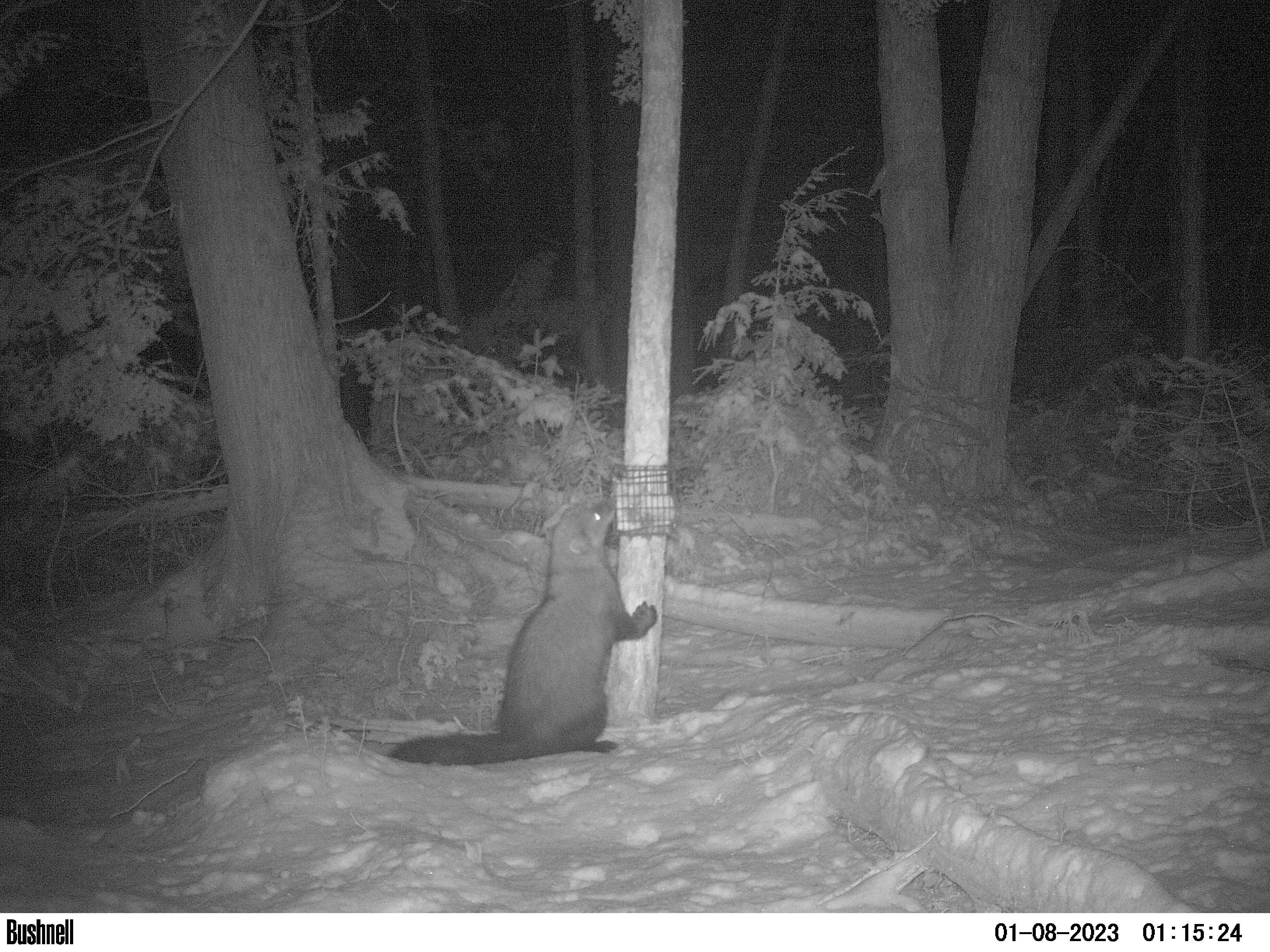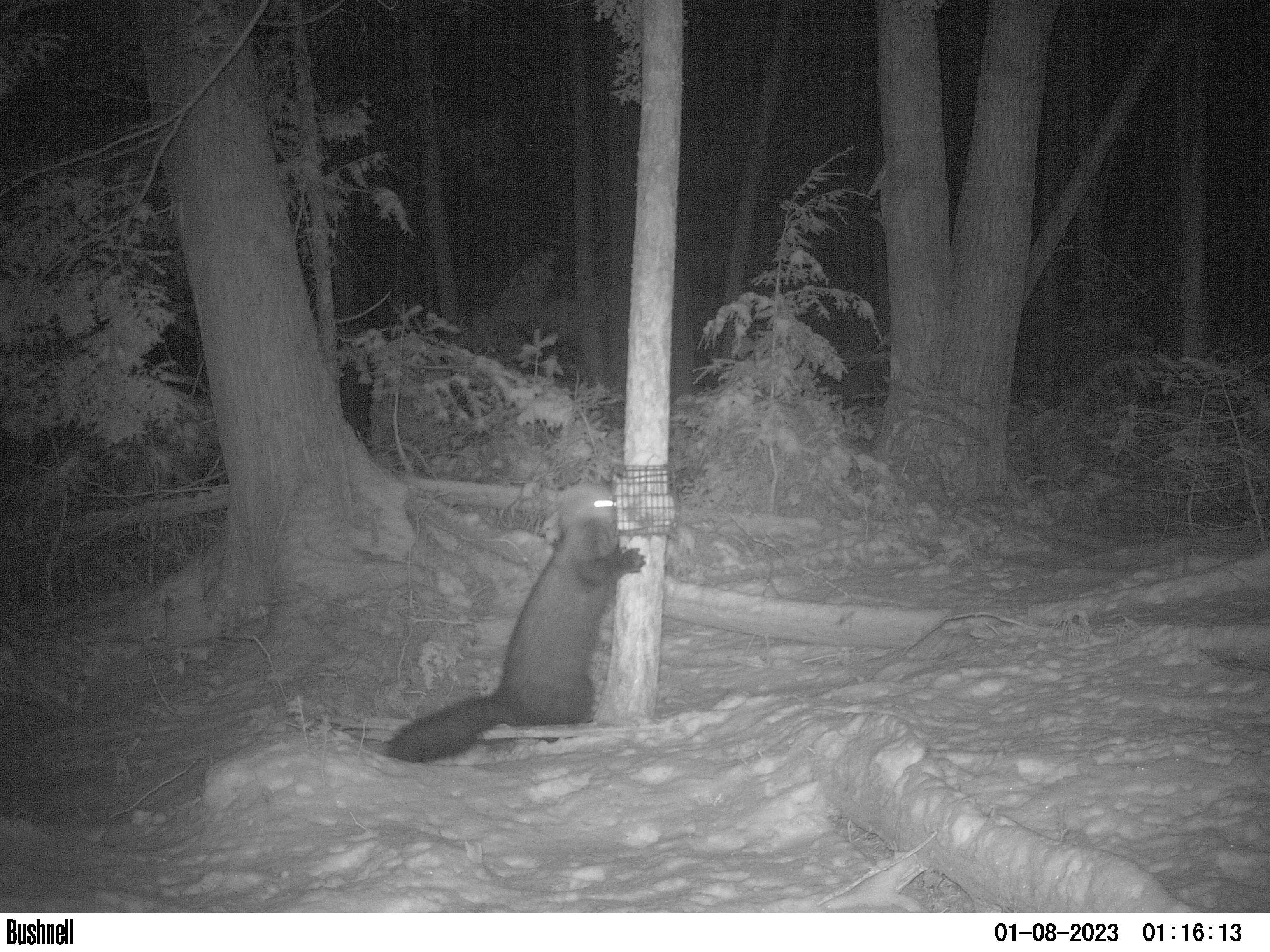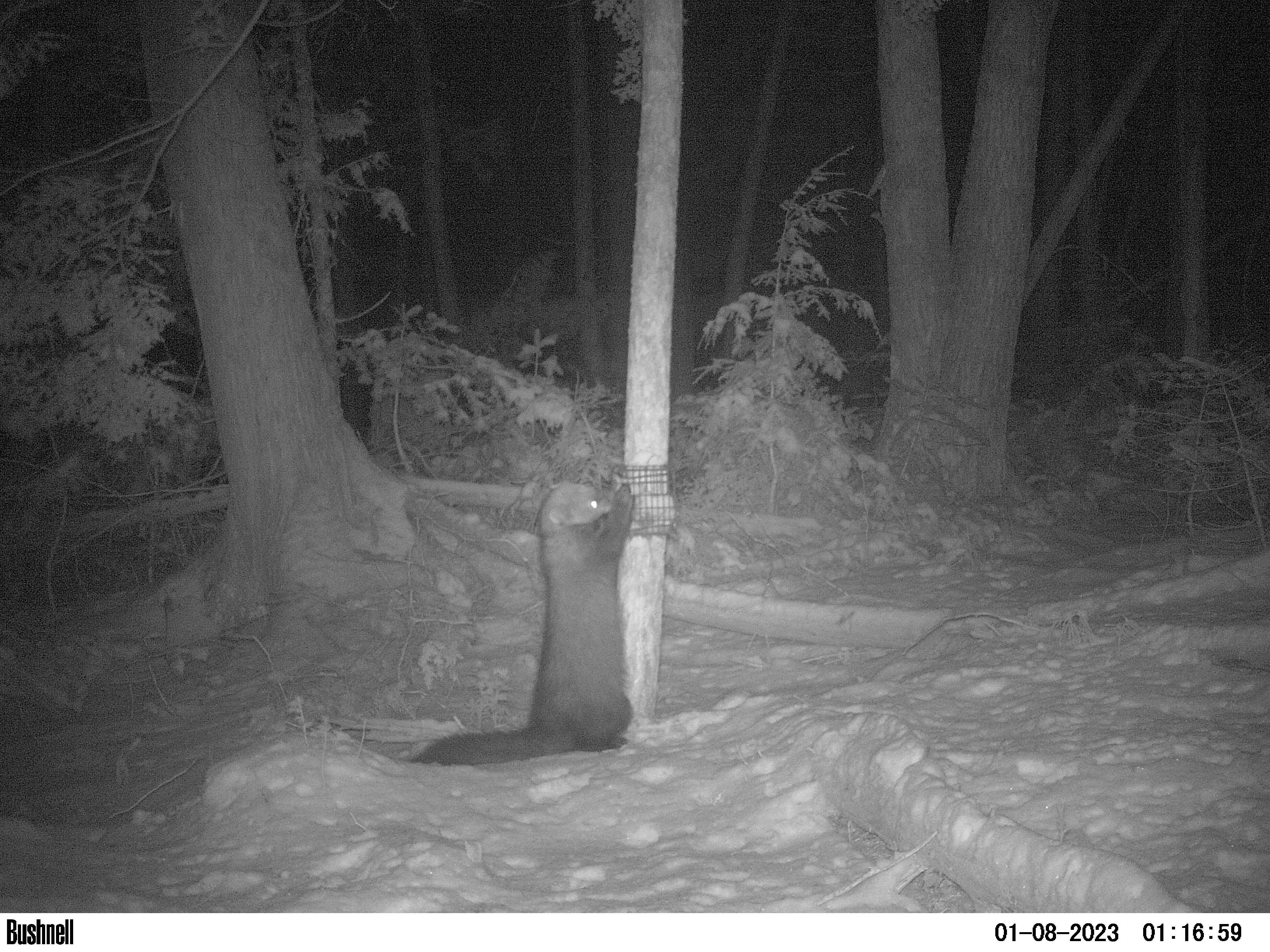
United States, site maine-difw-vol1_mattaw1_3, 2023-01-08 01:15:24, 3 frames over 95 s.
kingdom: Animalia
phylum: Chordata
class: Mammalia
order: Carnivora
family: Mustelidae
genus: Pekania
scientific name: Pekania pennanti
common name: fisher